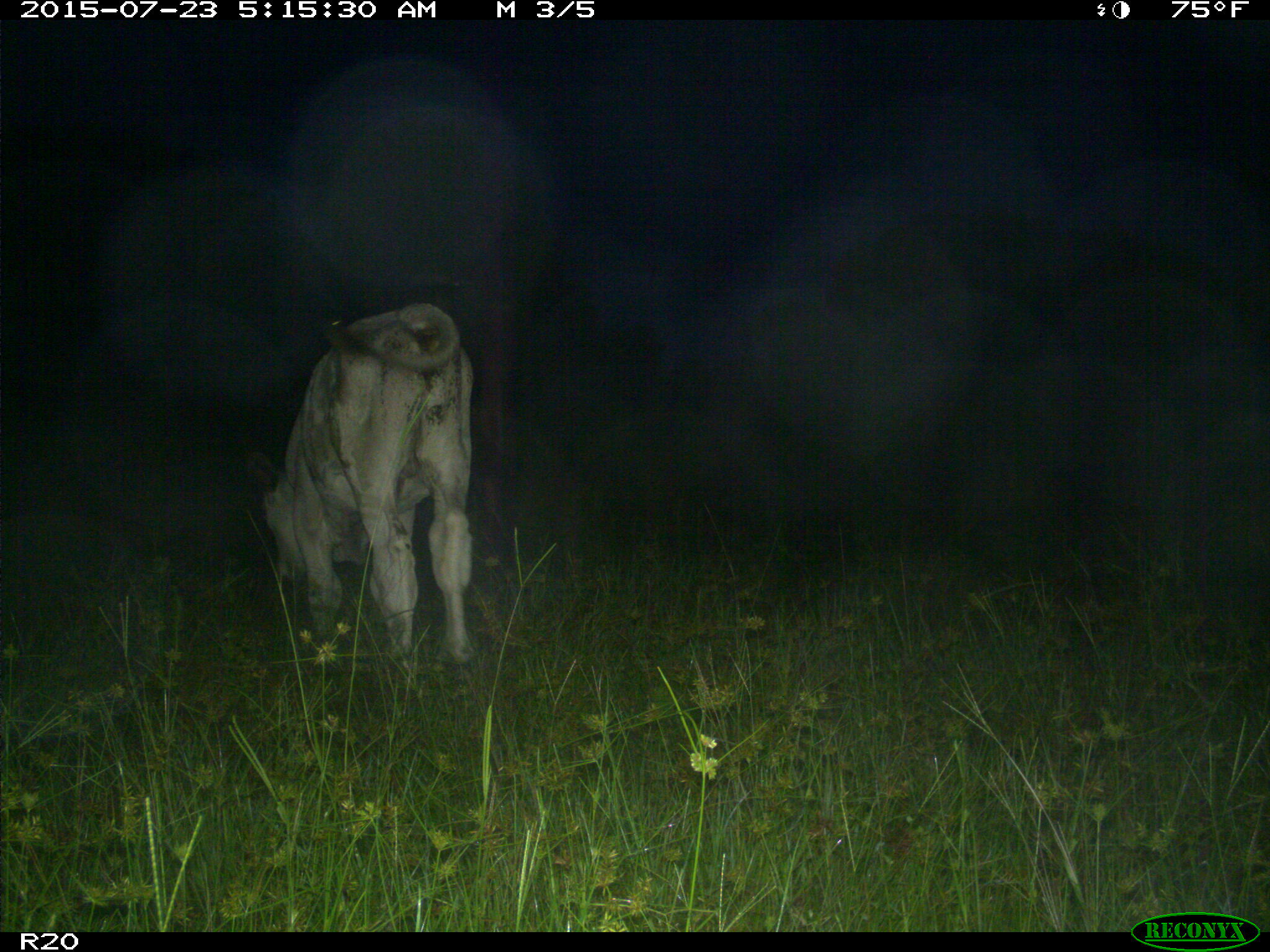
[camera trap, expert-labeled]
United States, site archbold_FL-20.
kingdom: Animalia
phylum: Chordata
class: Mammalia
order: Artiodactyla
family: Bovidae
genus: Bos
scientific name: Bos taurus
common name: domestic cow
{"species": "Bos taurus (domestic cow)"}